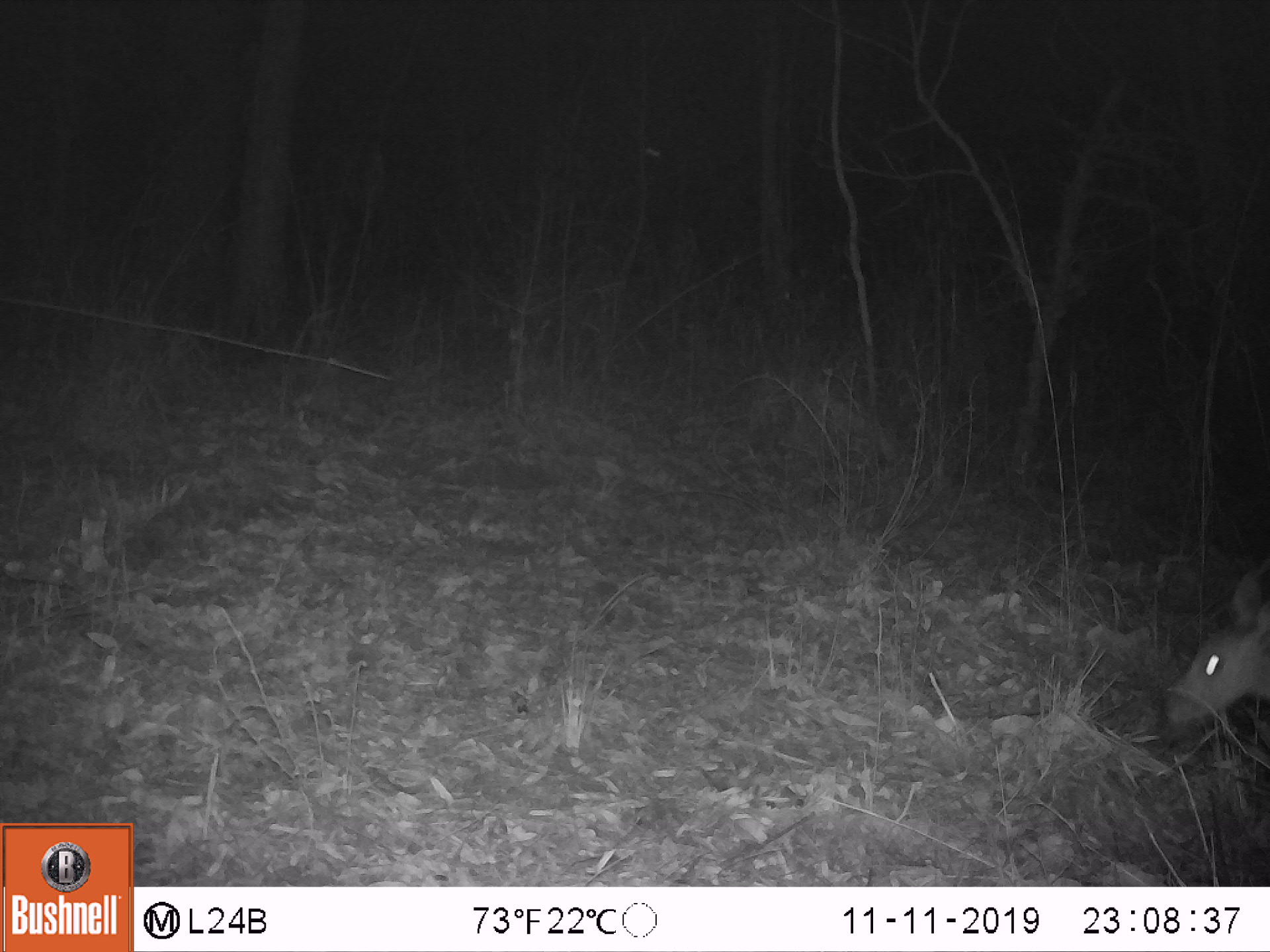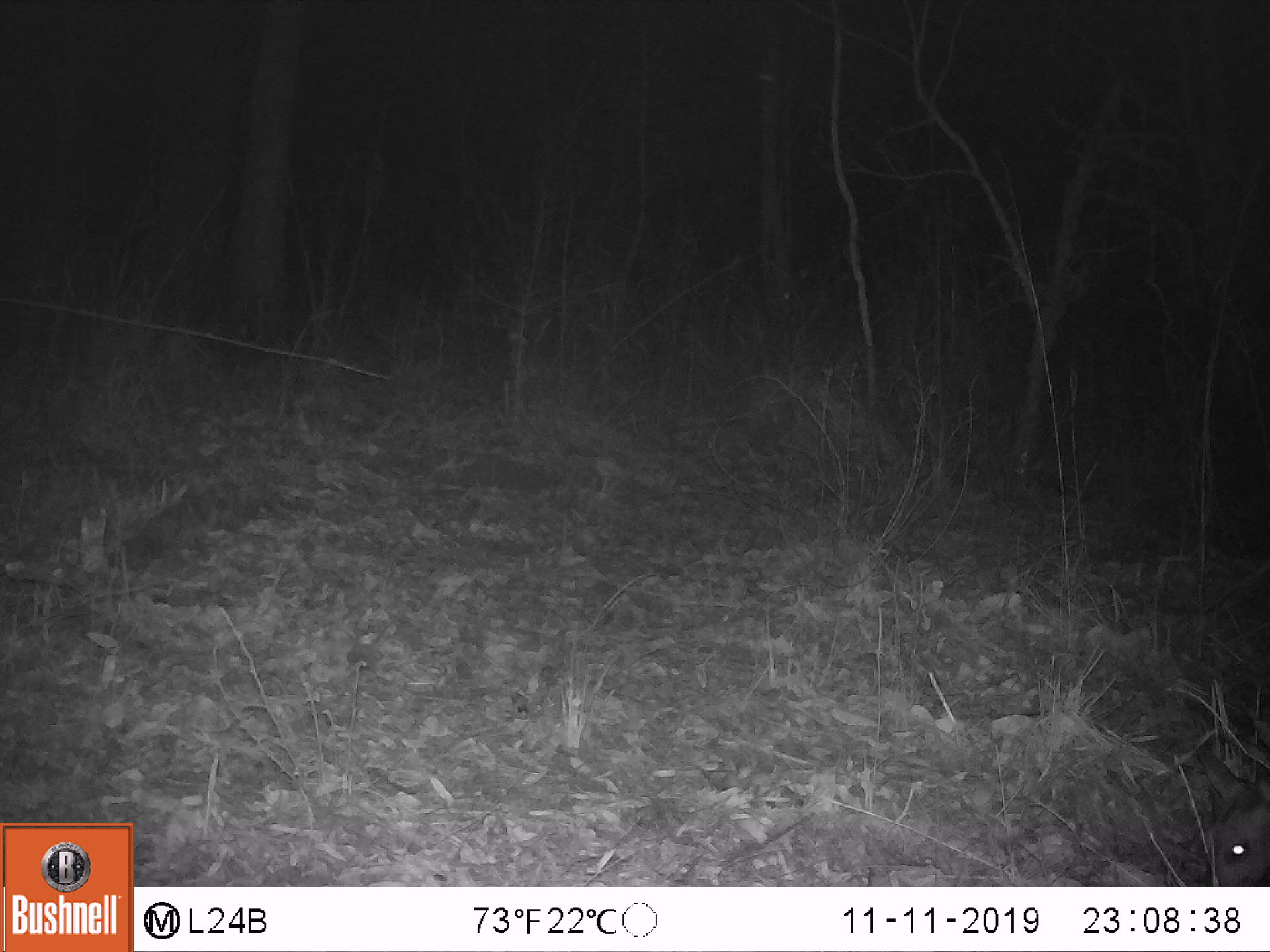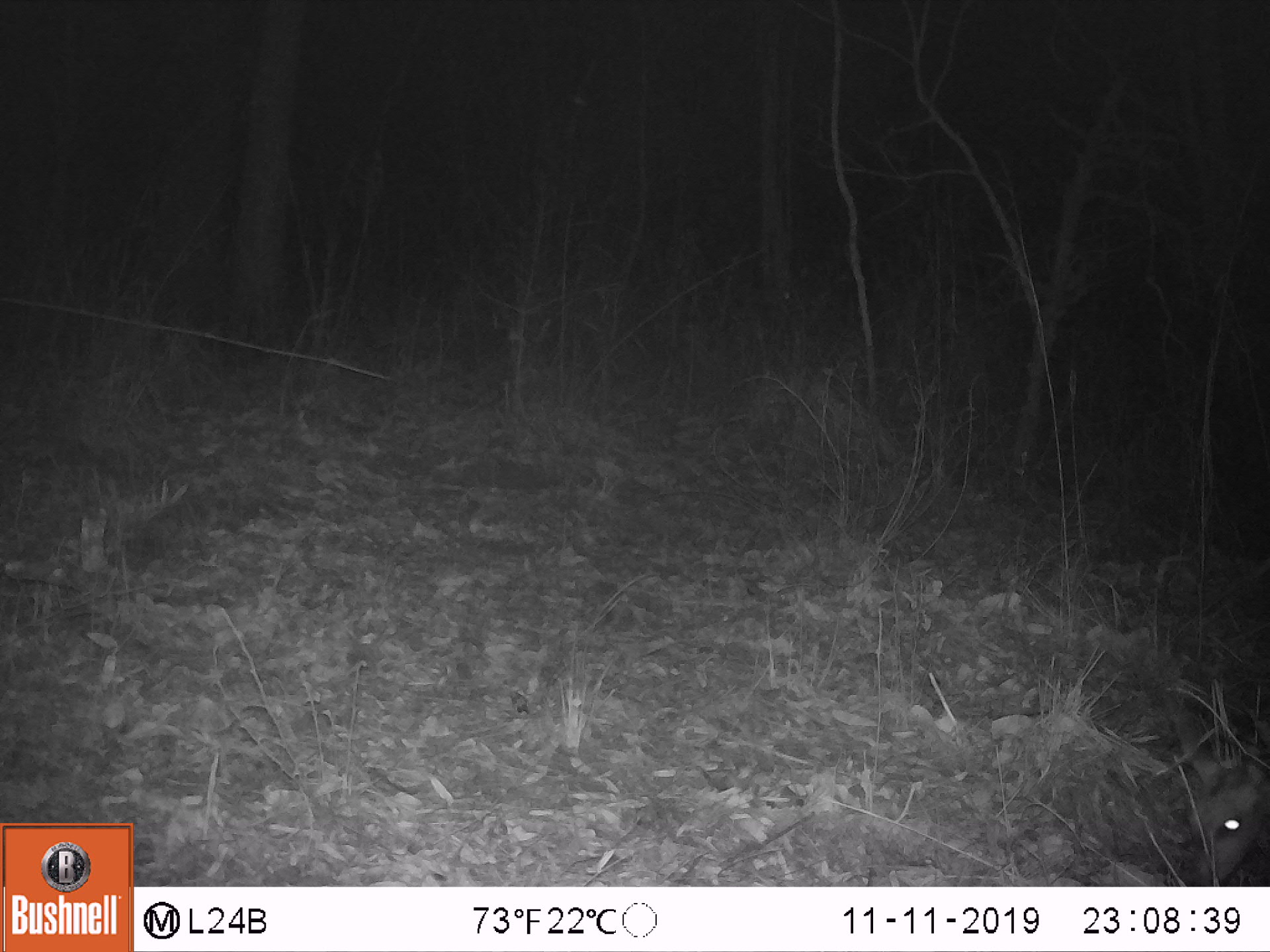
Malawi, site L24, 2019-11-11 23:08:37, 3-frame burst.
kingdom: Animalia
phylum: Chordata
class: Mammalia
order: Artiodactyla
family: Bovidae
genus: Tragelaphus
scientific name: Tragelaphus sylvaticus sylvaticus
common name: cape bushbuck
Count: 1.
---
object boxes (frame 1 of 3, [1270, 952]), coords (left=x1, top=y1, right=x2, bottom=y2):
cape bushbuck: (left=1144, top=551, right=1264, bottom=737)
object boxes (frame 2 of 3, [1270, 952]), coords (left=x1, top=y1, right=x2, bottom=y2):
cape bushbuck: (left=1181, top=733, right=1264, bottom=882)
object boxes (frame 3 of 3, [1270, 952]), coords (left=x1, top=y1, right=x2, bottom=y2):
cape bushbuck: (left=1148, top=675, right=1264, bottom=878)